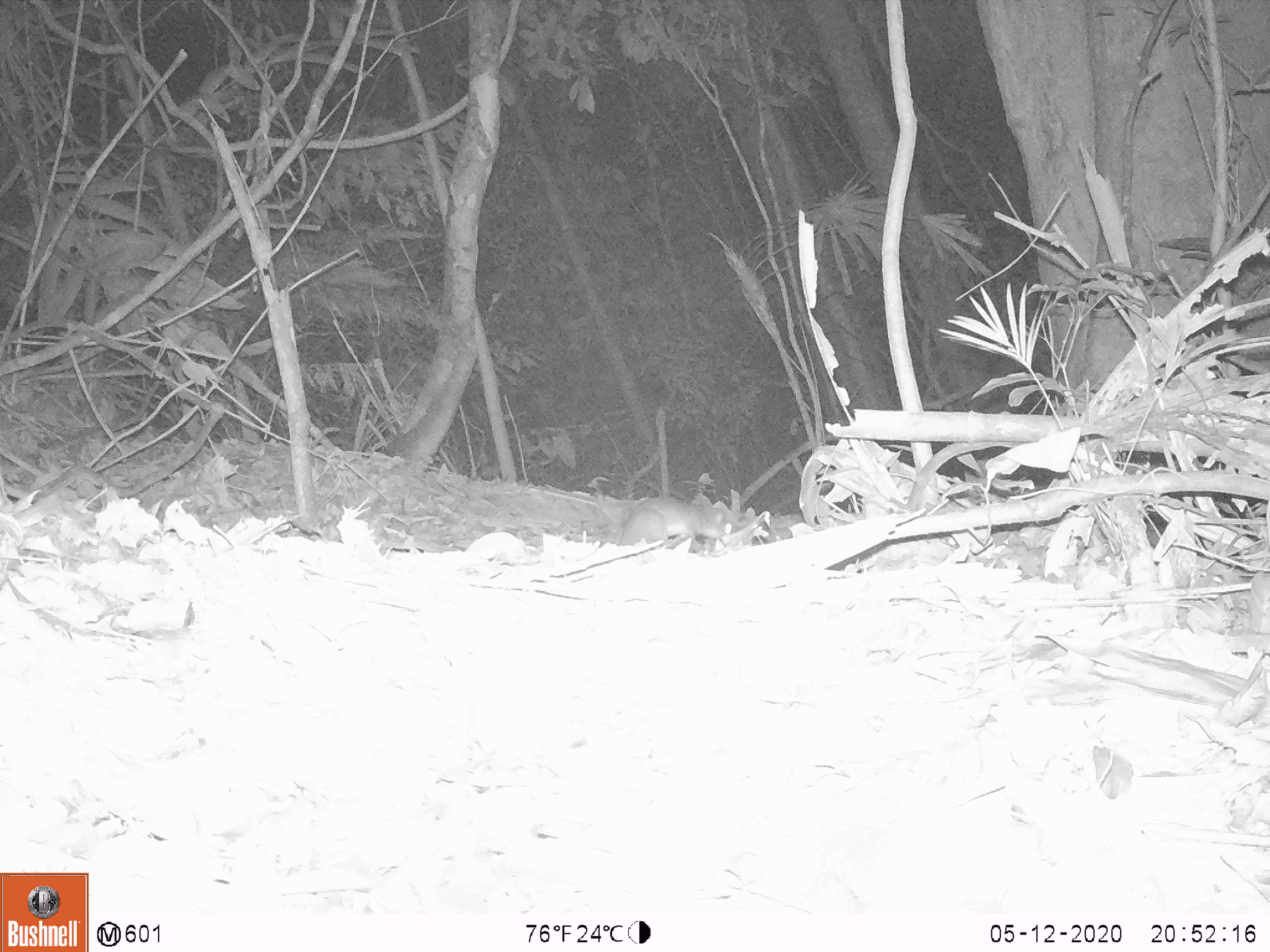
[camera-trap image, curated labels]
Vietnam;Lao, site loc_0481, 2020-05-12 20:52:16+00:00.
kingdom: Animalia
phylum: Chordata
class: Mammalia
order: Rodentia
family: Muridae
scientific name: Muridae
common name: old-world mice and rats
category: unidentified murid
Unidentified murid (old-world mice and rats) (Muridae). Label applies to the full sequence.